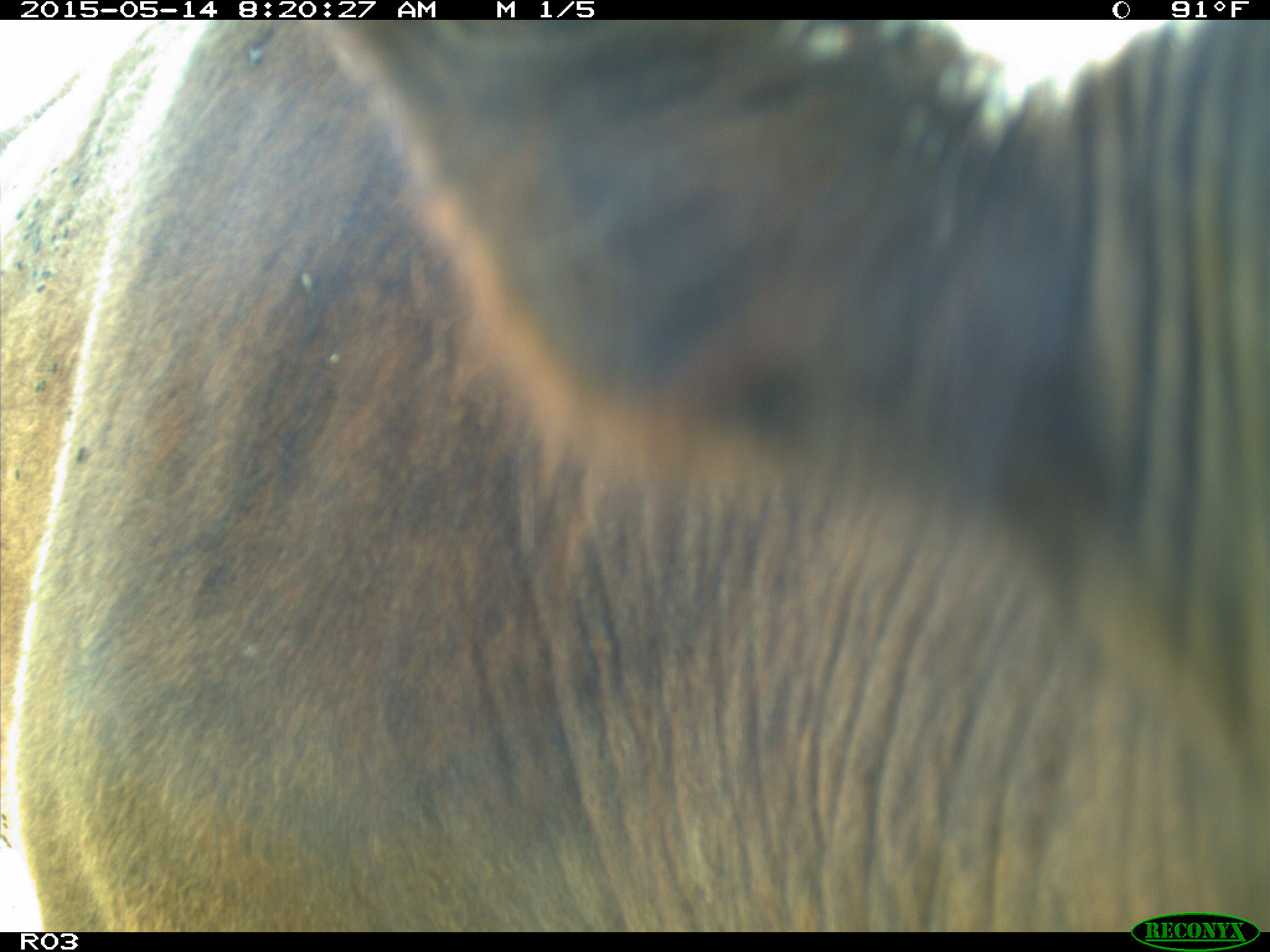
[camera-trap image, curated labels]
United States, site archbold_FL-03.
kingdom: Animalia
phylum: Chordata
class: Mammalia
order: Artiodactyla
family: Bovidae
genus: Bos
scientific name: Bos taurus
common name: domestic cow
Bos taurus (domestic cow).